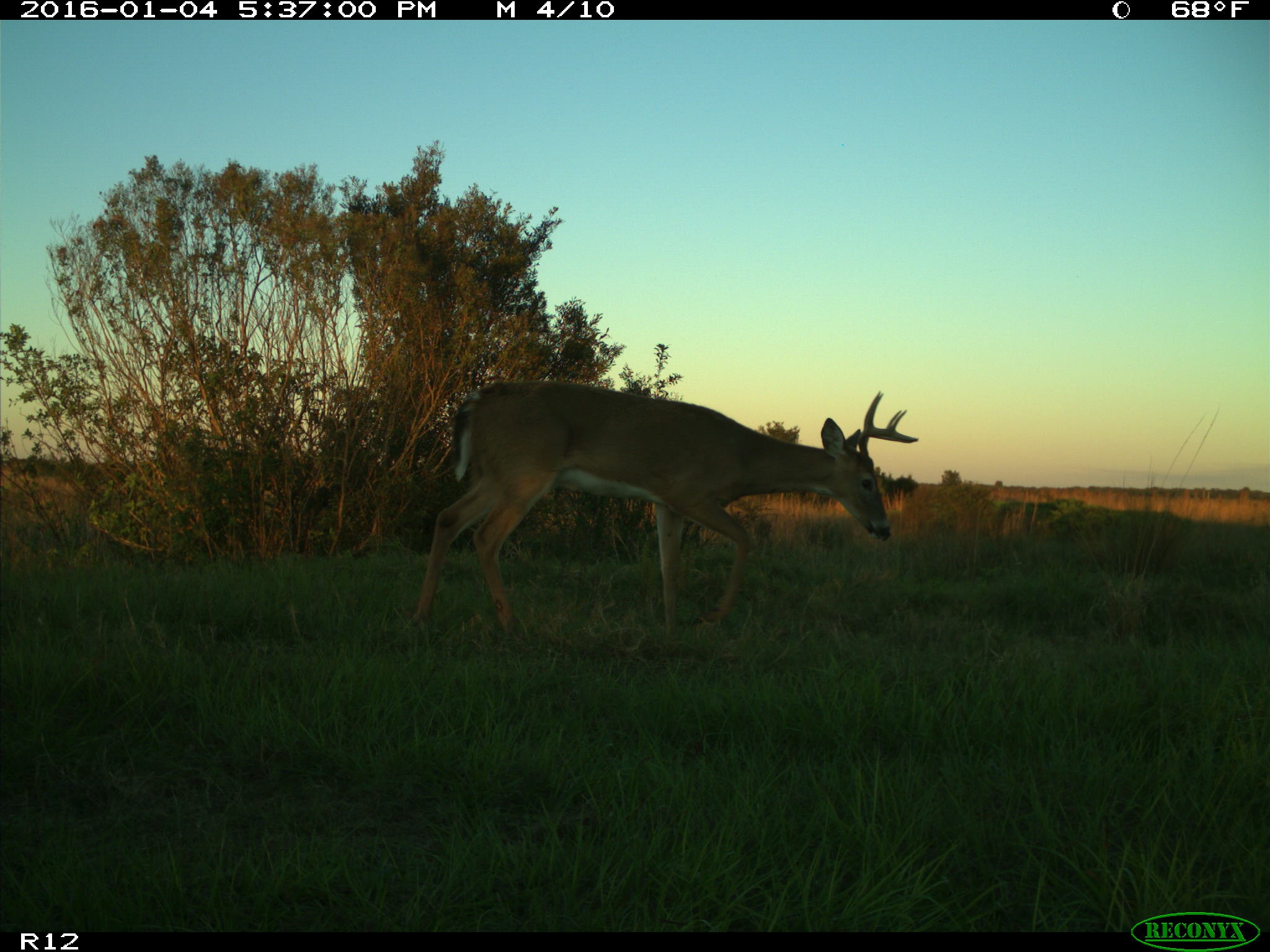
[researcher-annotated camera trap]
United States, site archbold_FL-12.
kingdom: Animalia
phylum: Chordata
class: Mammalia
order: Artiodactyla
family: Cervidae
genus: Odocoileus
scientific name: Odocoileus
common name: deer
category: unidentified deer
Unidentified deer (deer) (Odocoileus).